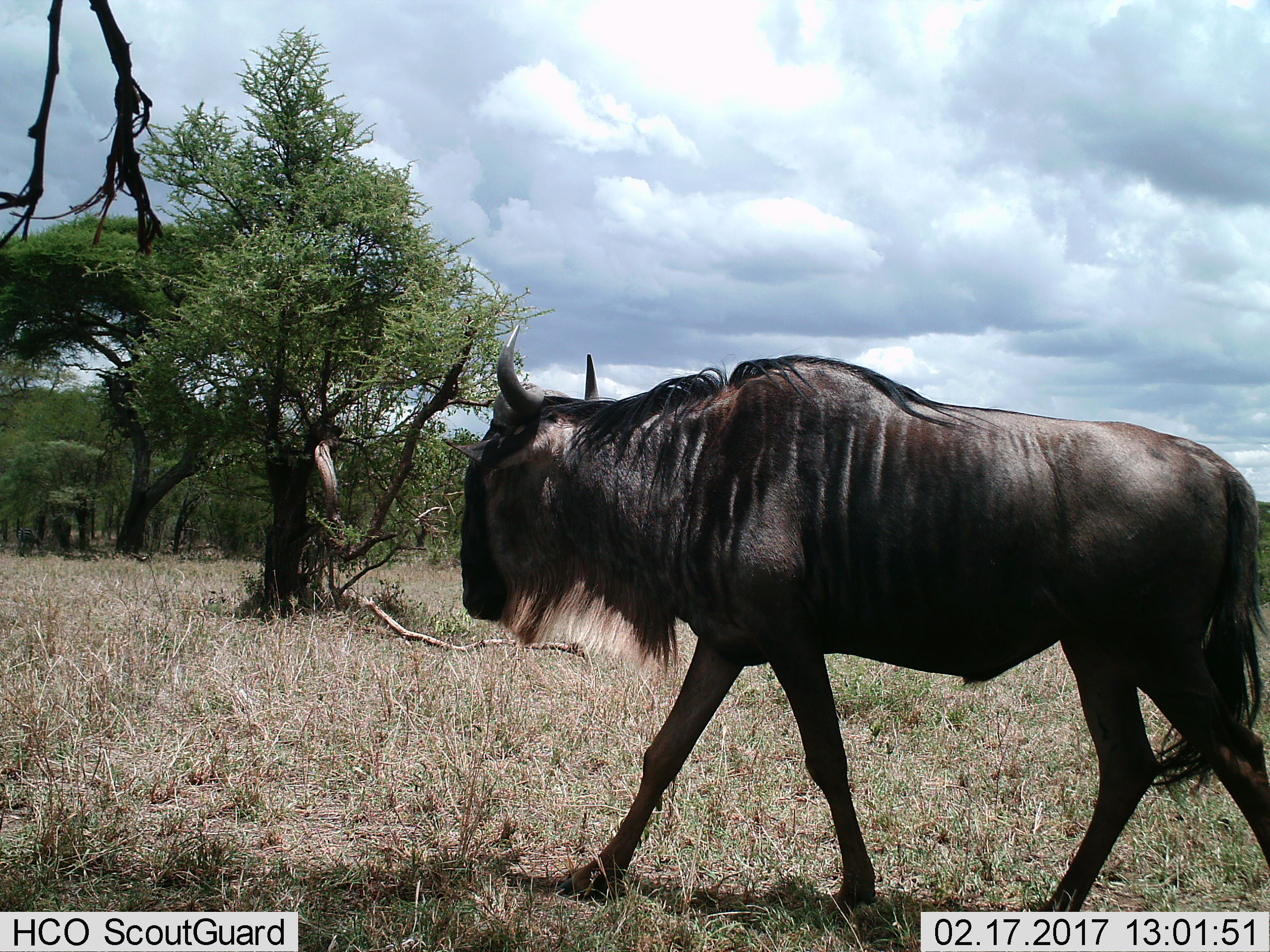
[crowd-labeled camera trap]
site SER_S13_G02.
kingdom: Animalia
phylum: Chordata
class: Mammalia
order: Artiodactyla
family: Bovidae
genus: Connochaetes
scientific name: Connochaetes taurinus taurinus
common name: blue wildebeest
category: wildebeestblue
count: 1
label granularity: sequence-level